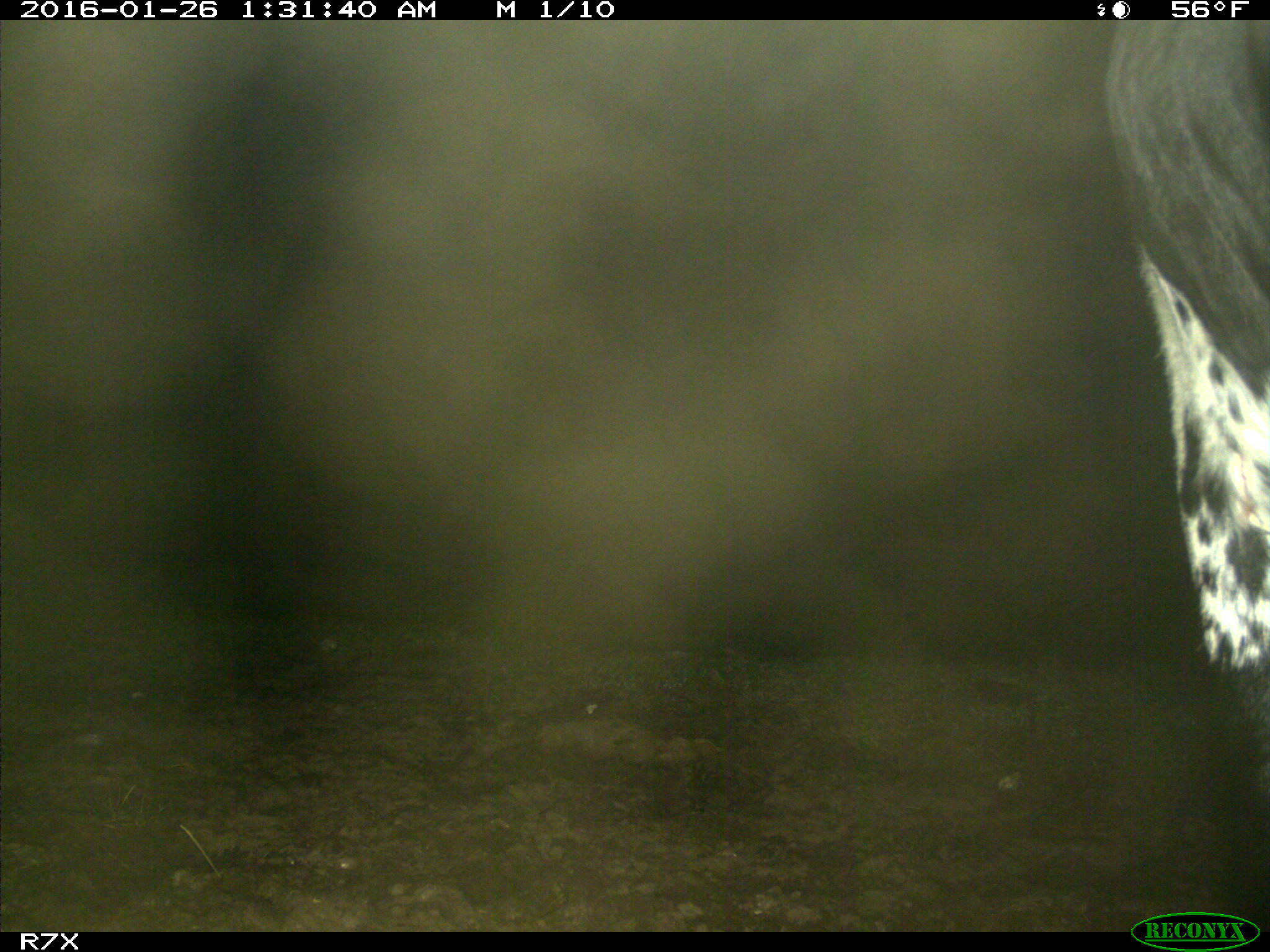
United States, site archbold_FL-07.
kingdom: Animalia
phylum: Chordata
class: Mammalia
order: Artiodactyla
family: Bovidae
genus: Bos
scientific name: Bos taurus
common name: domestic cow